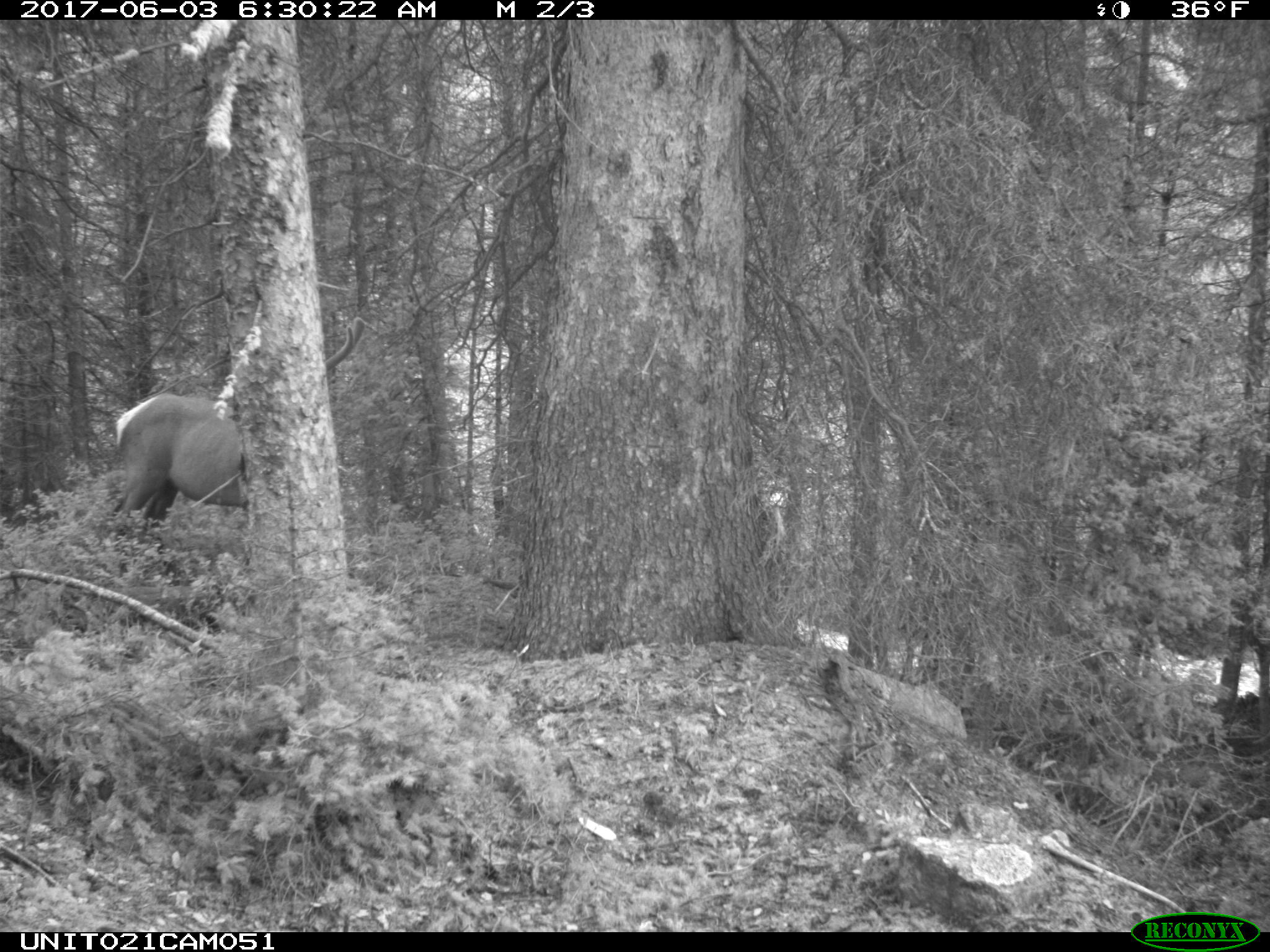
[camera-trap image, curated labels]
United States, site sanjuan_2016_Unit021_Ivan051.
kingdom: Animalia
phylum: Chordata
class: Mammalia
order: Artiodactyla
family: Cervidae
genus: Cervus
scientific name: Cervus elaphus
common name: red deer